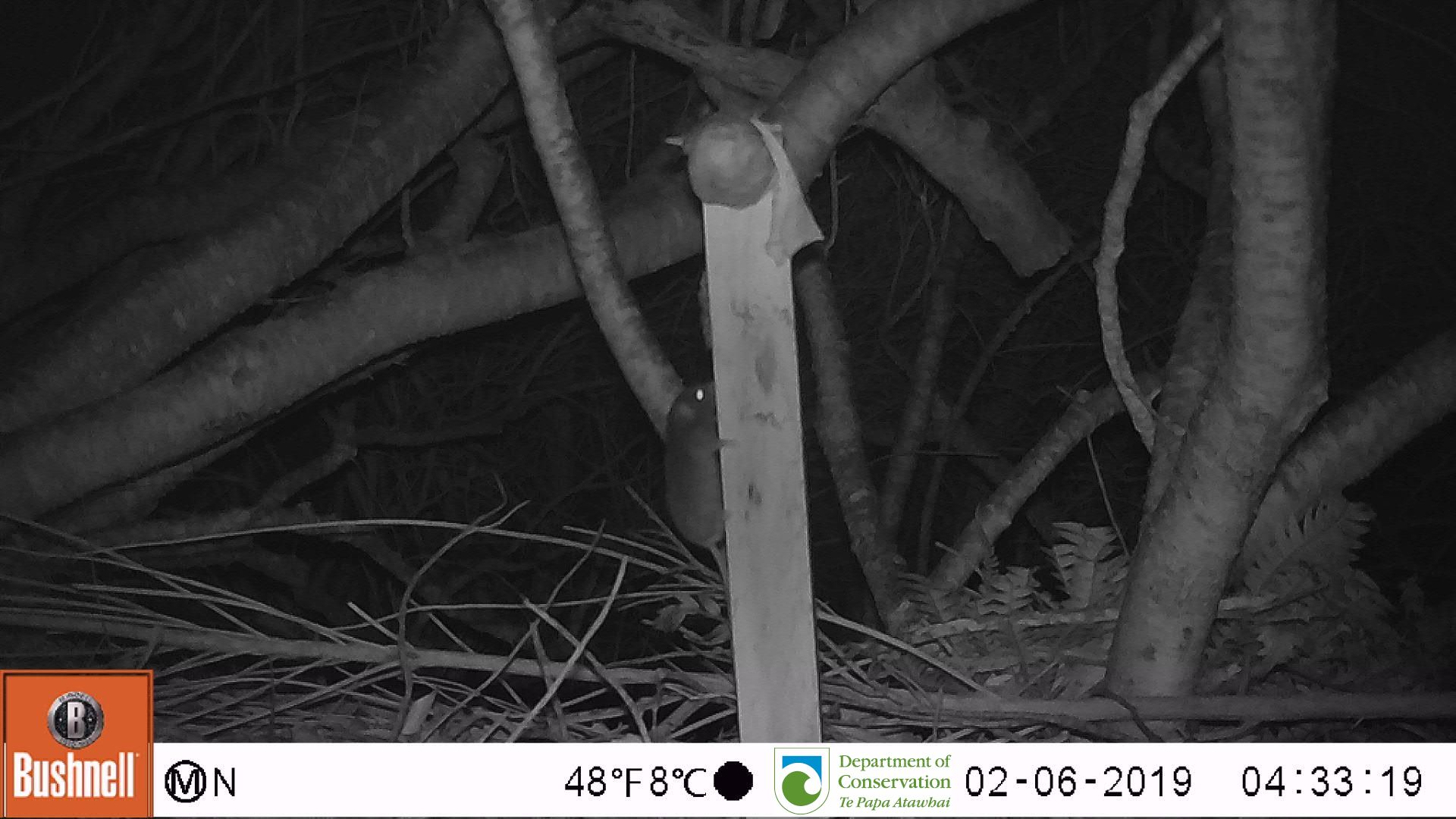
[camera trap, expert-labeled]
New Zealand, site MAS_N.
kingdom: Animalia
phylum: Chordata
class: Mammalia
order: Rodentia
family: Muridae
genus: Mus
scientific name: Mus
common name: mouse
Mouse (Mus).